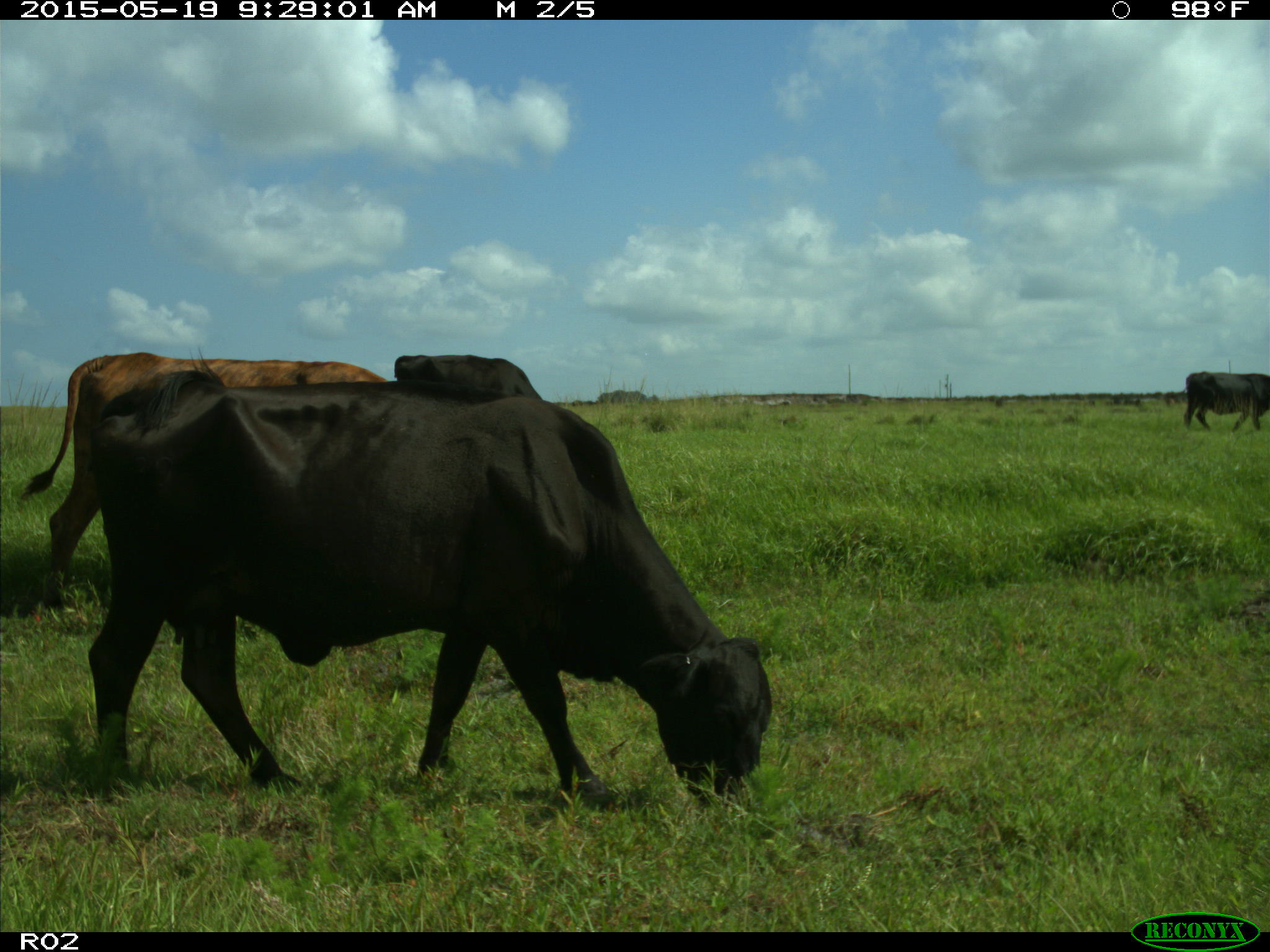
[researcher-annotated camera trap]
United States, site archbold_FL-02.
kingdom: Animalia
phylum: Chordata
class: Mammalia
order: Artiodactyla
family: Bovidae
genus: Bos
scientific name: Bos taurus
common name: domestic cow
Bos taurus (domestic cow).